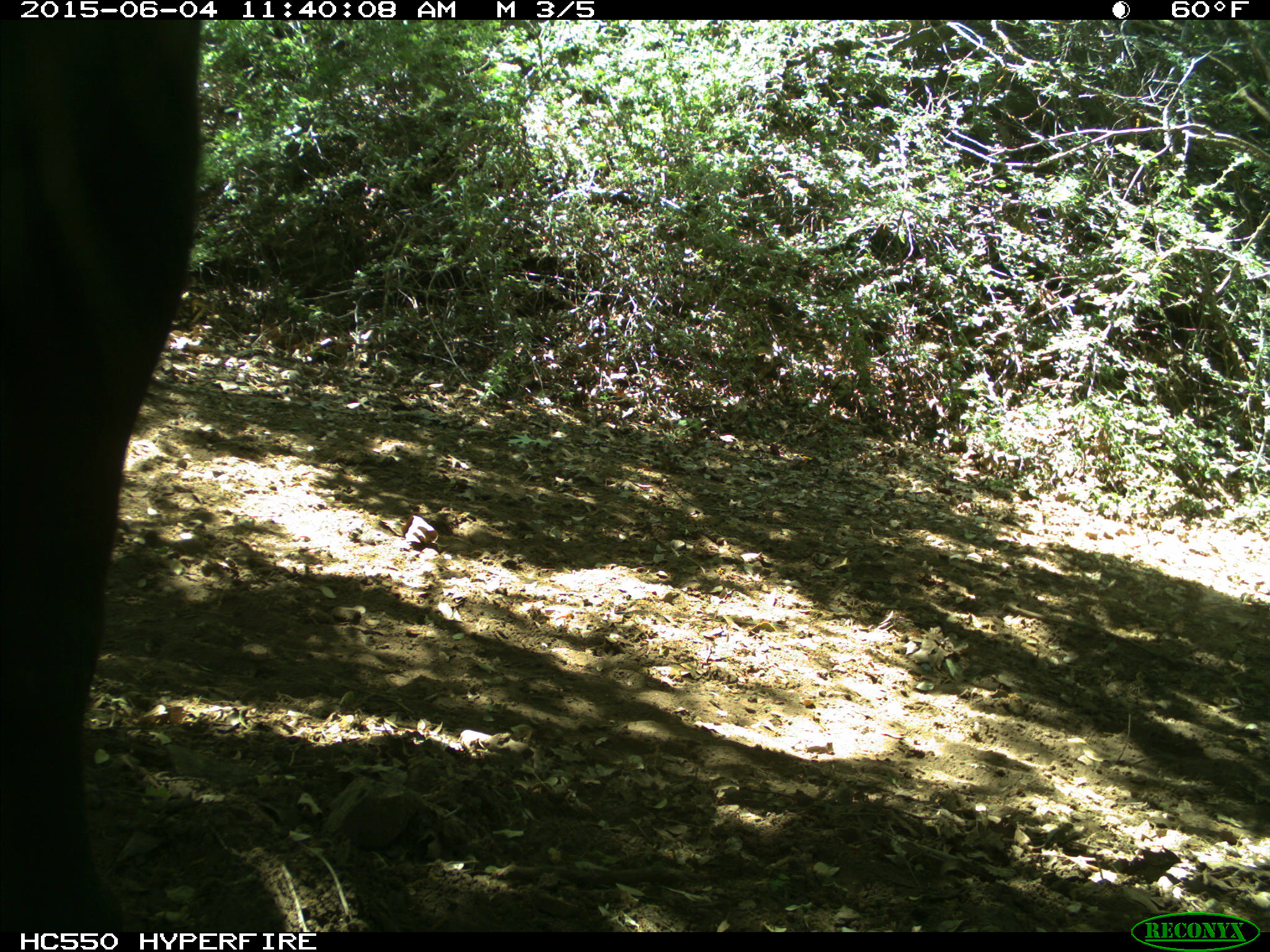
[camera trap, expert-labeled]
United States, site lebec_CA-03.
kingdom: Animalia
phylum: Chordata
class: Mammalia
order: Artiodactyla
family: Bovidae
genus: Bos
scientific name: Bos taurus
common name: domestic cow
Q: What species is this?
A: Bos taurus (domestic cow).